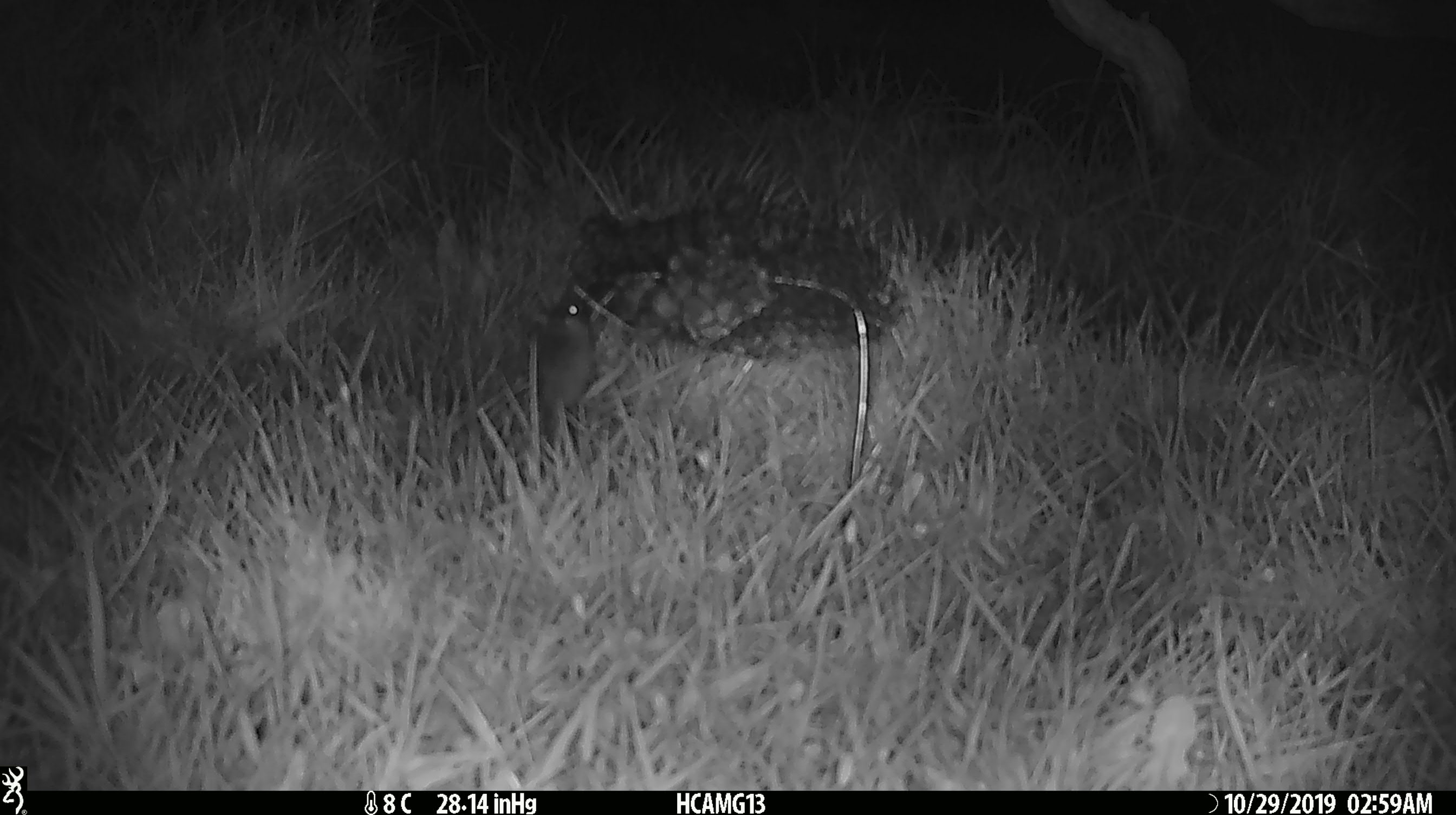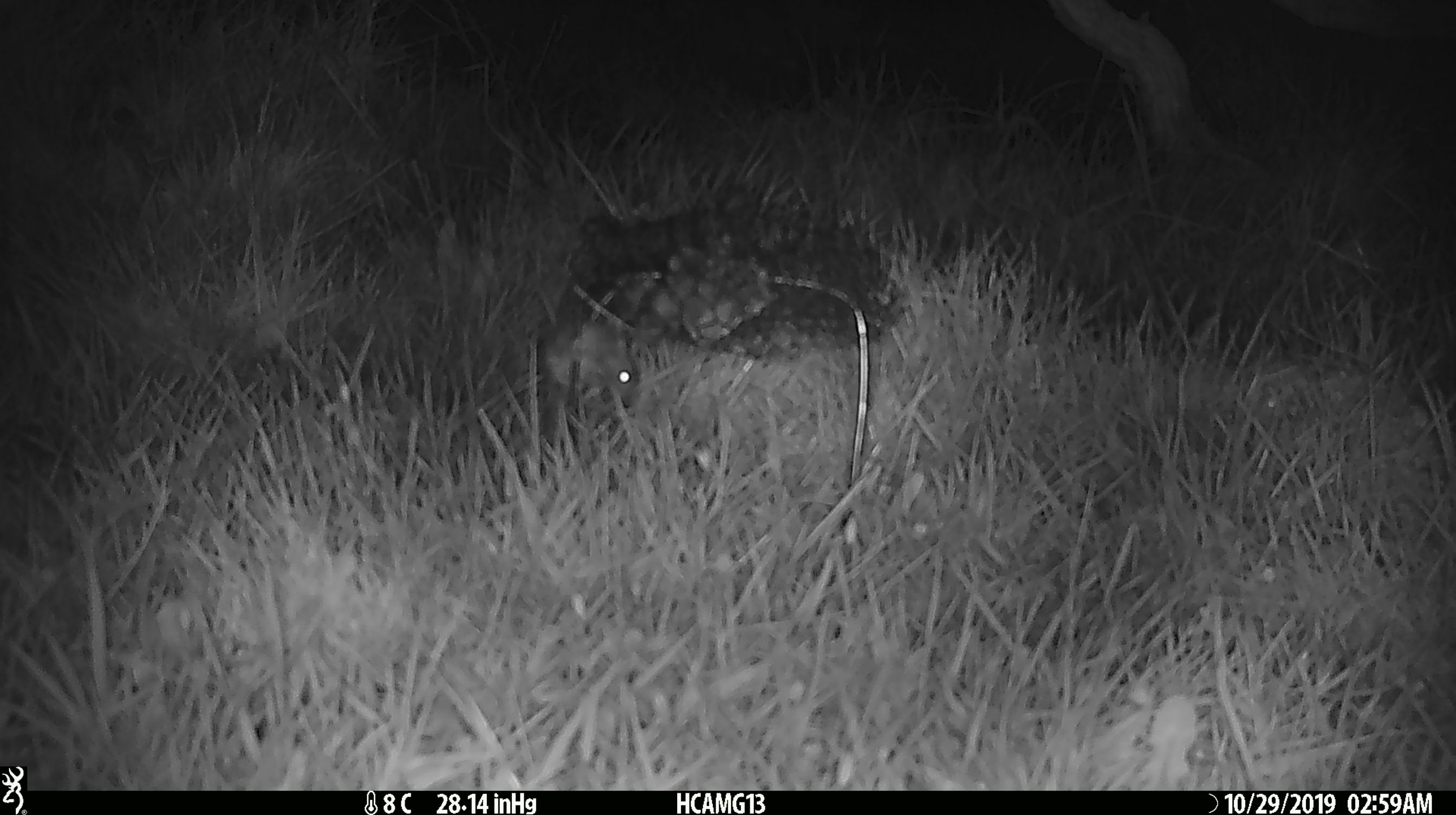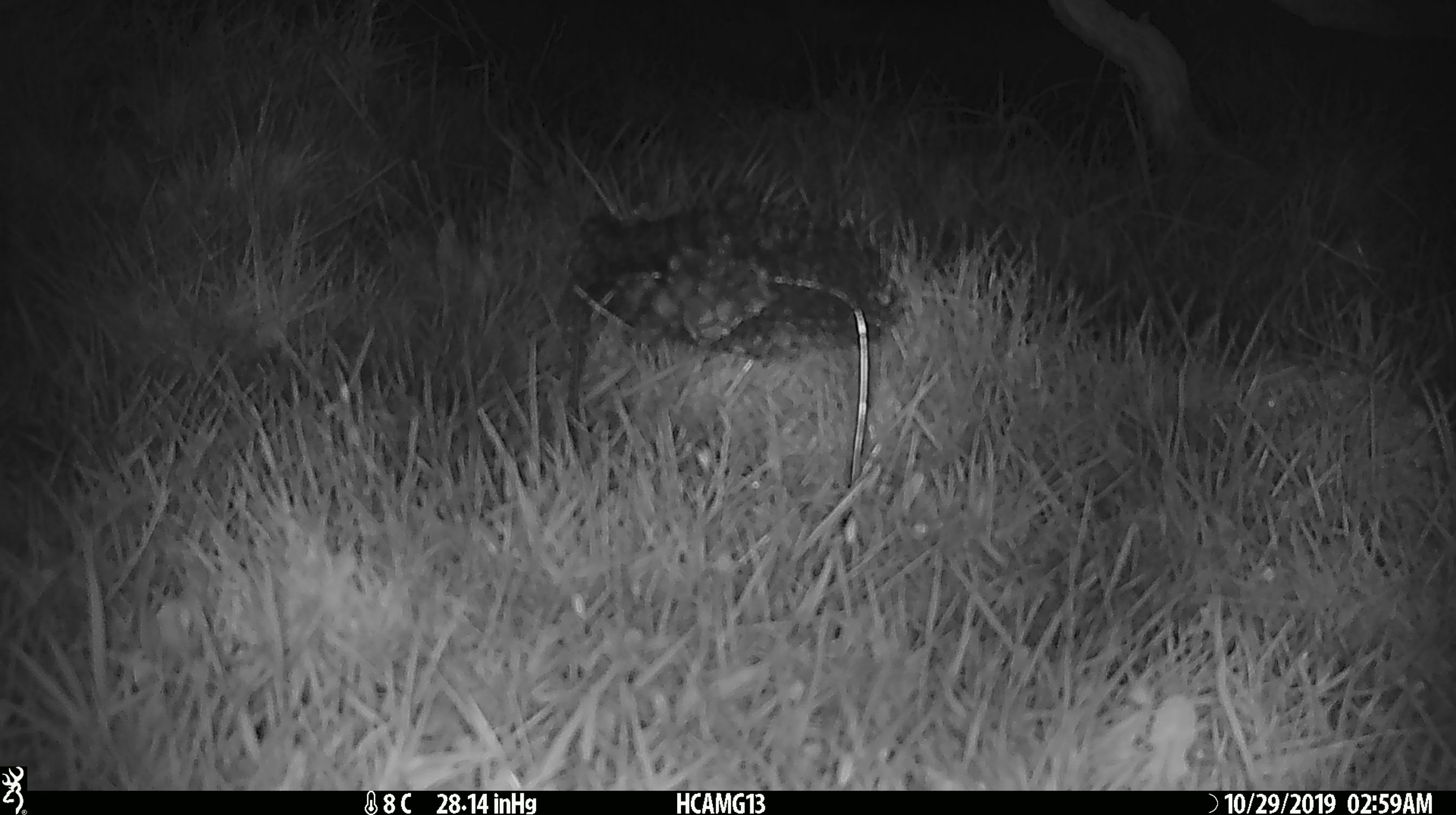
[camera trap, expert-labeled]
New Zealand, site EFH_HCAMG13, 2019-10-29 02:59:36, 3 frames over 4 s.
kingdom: Animalia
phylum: Chordata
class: Mammalia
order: Rodentia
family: Muridae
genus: Mus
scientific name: Mus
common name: mouse